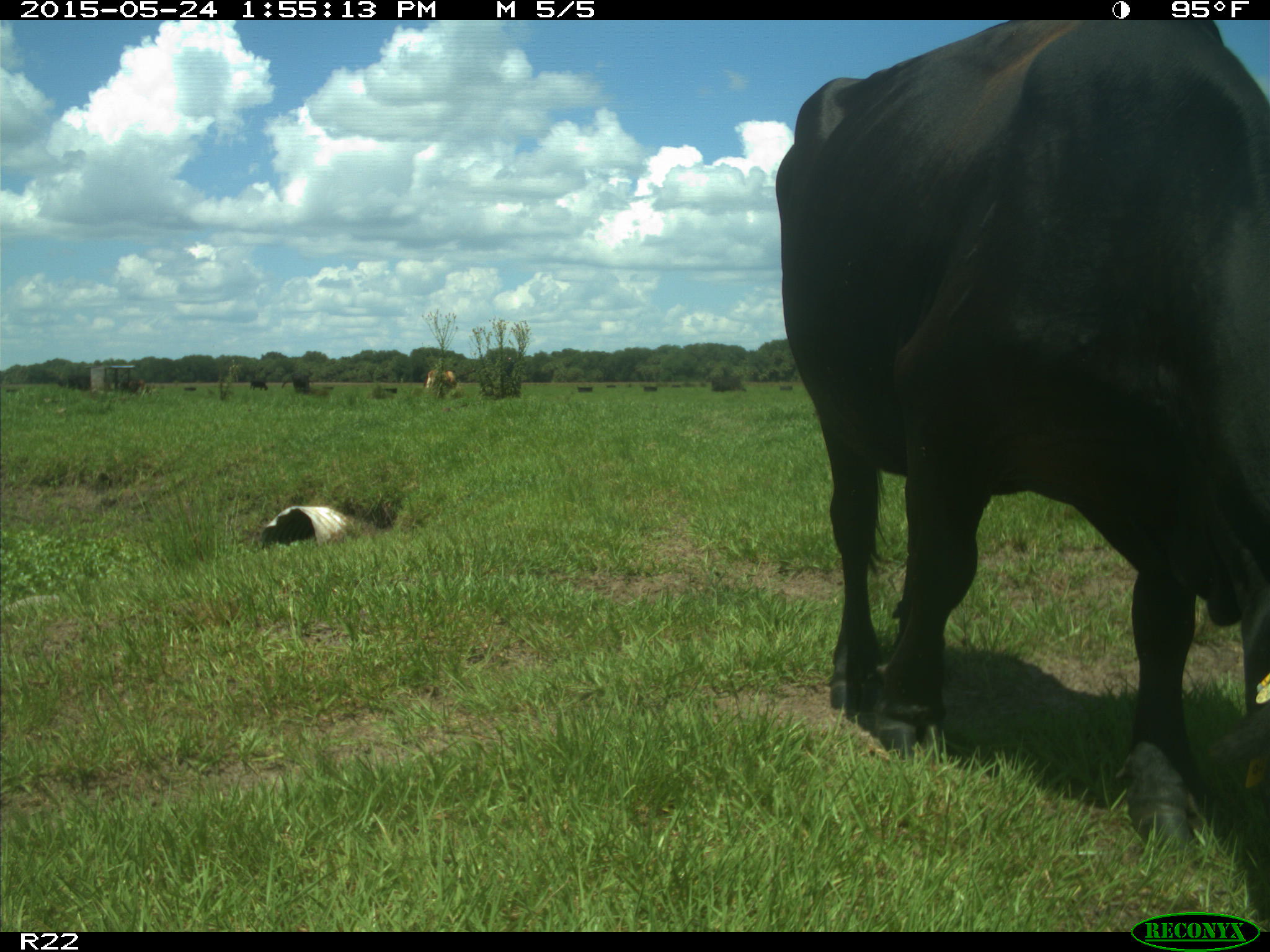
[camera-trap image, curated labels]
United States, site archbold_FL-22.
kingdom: Animalia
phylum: Chordata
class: Mammalia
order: Artiodactyla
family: Bovidae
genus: Bos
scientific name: Bos taurus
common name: domestic cow